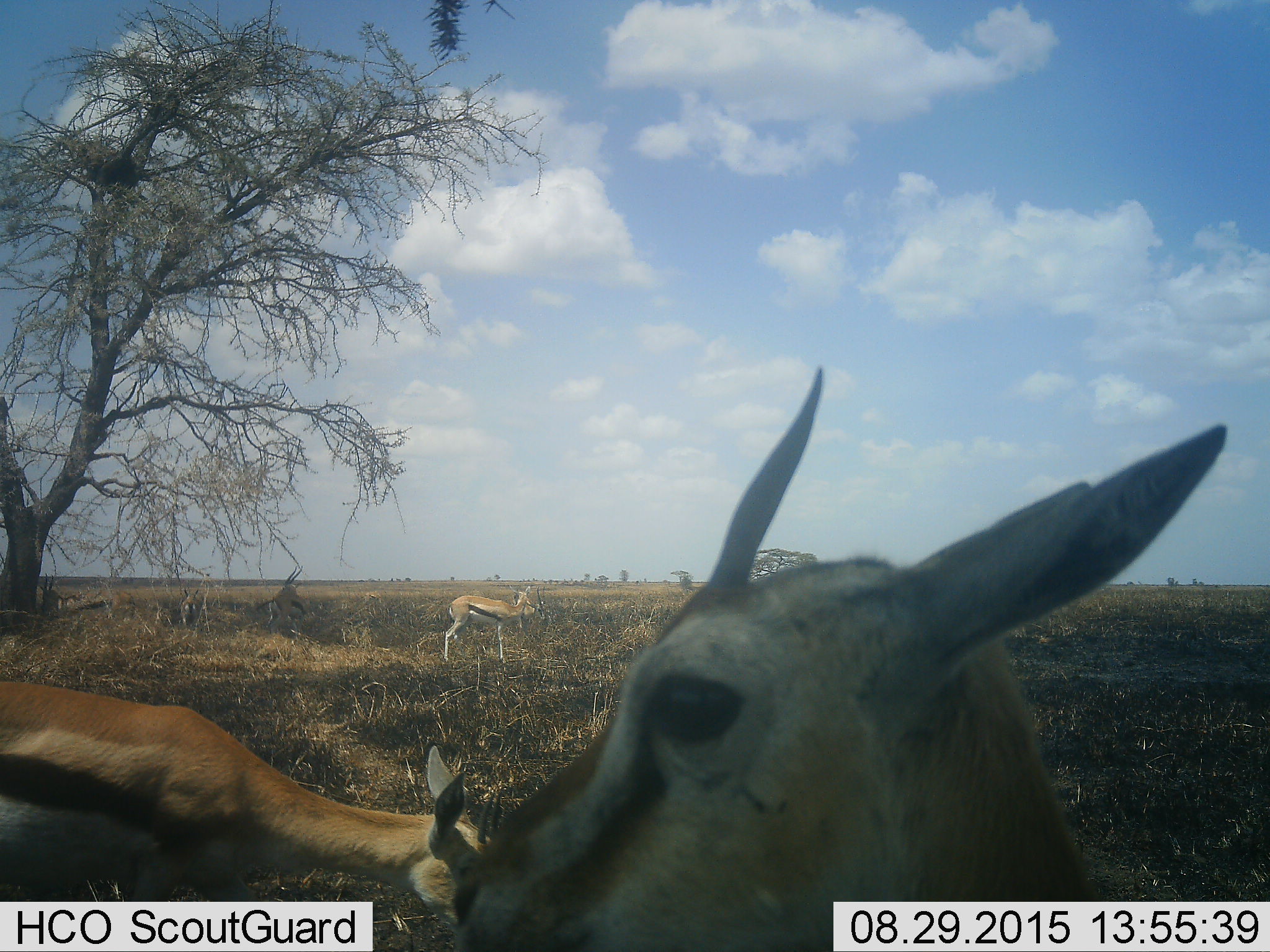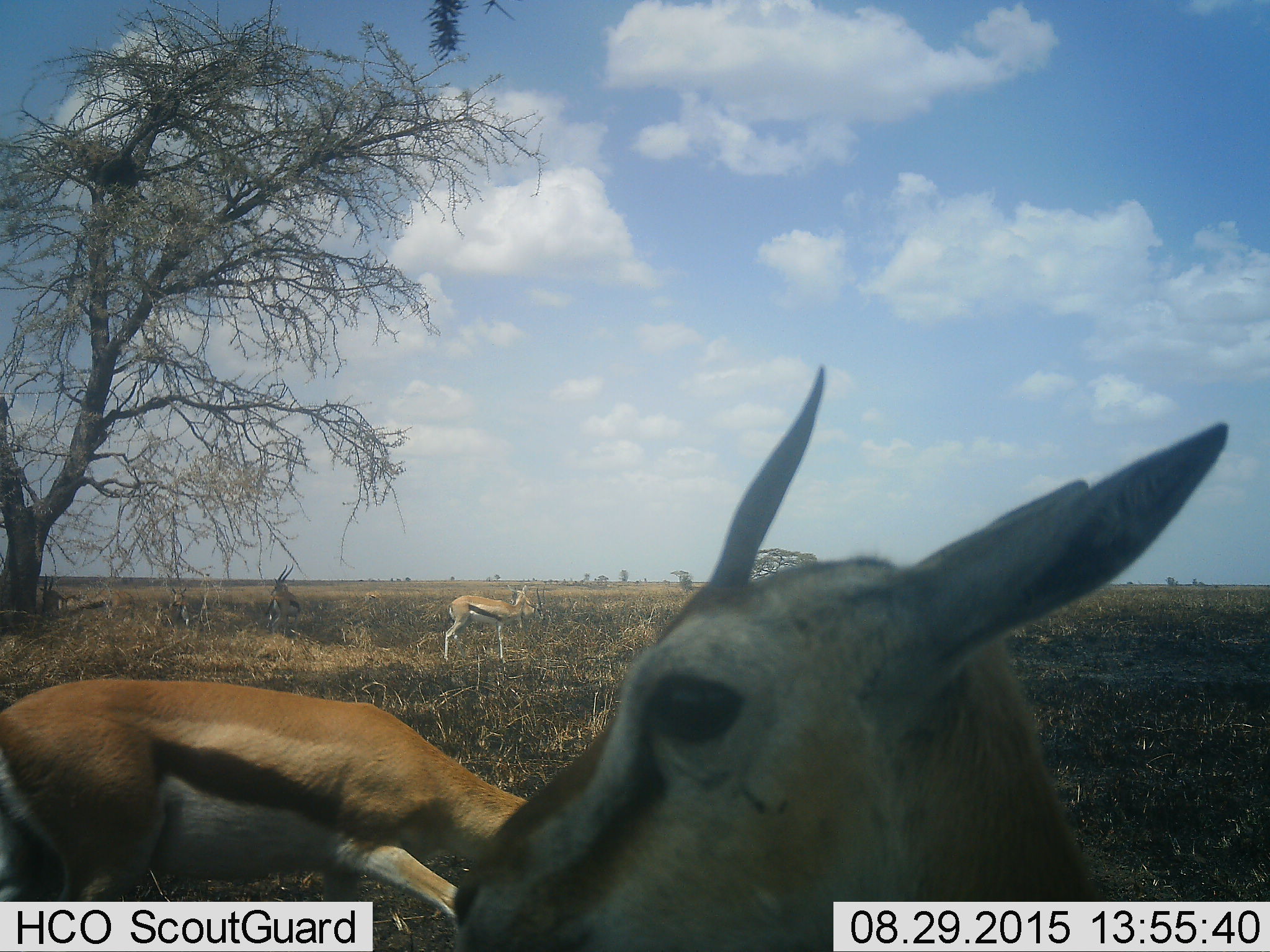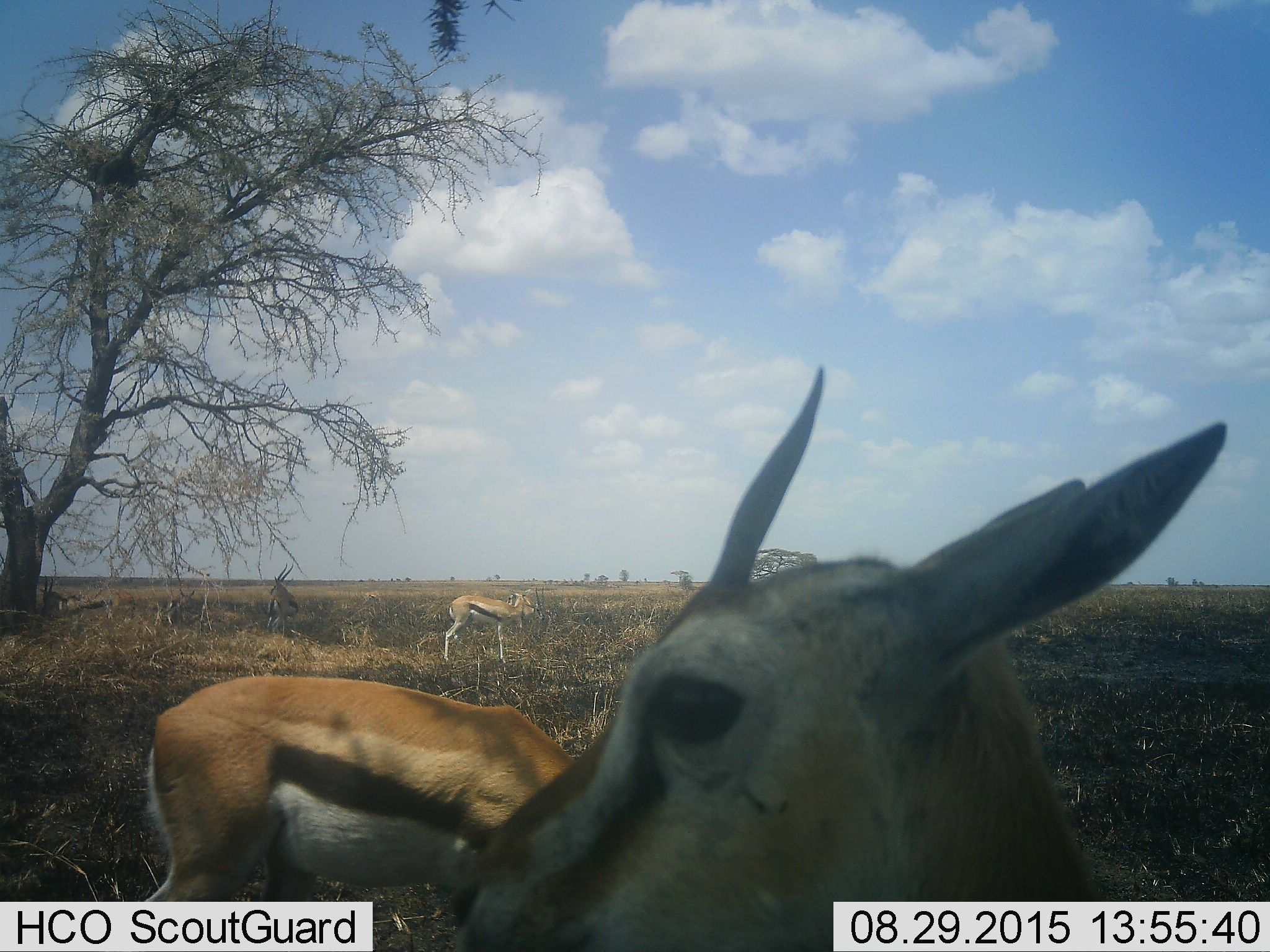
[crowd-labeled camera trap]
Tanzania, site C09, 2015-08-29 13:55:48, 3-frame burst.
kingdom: Animalia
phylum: Chordata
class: Mammalia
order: Artiodactyla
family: Bovidae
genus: Eudorcas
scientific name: Eudorcas thomsonii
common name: thomson's gazelle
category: gazellethomsons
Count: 5.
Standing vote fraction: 93%.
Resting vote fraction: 7%.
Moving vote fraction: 47%.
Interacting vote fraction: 7%.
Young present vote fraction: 13%.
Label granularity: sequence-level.